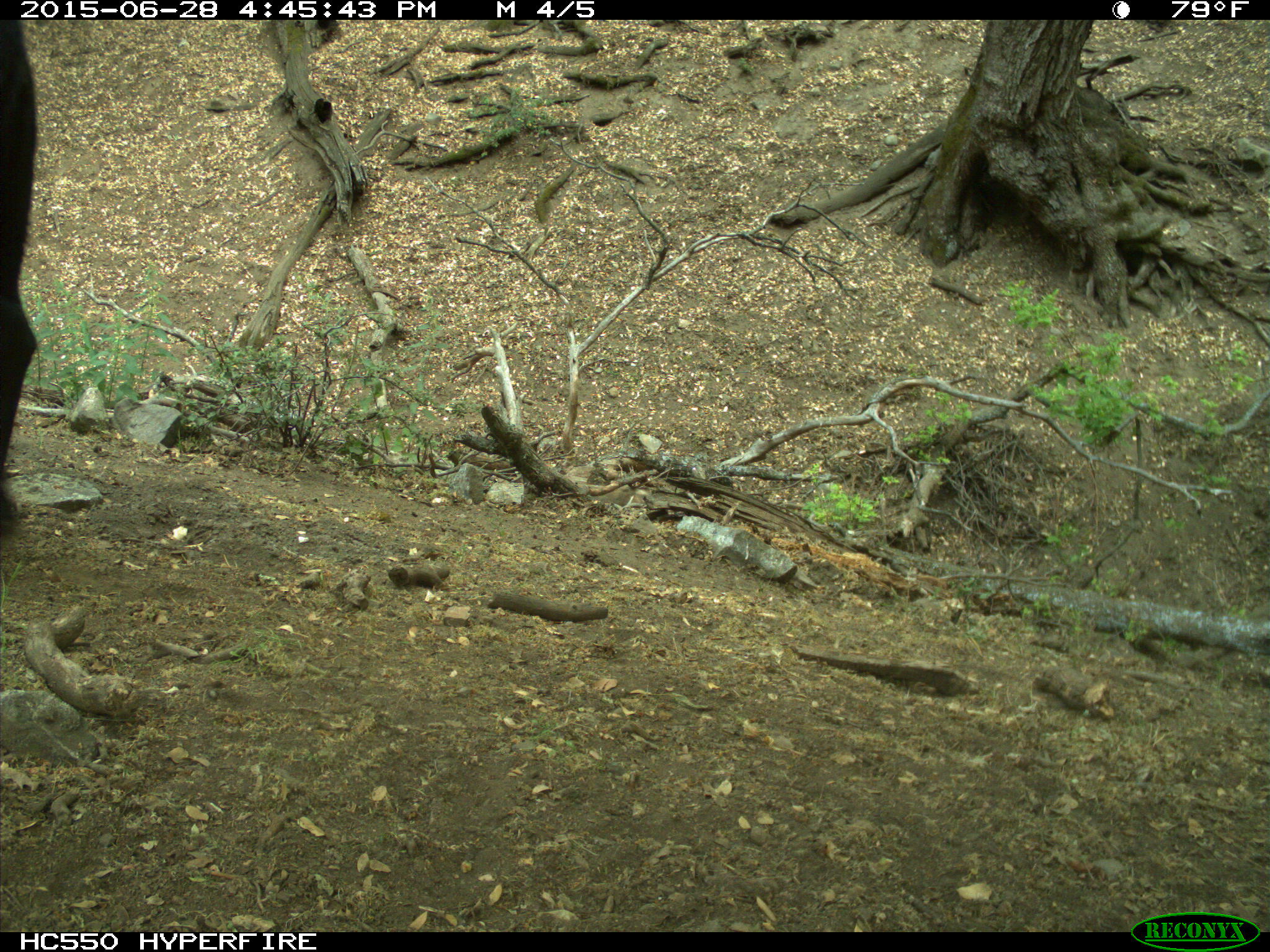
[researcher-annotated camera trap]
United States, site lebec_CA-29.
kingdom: Animalia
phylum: Chordata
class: Mammalia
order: Artiodactyla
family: Bovidae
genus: Bos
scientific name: Bos taurus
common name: domestic cow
Bos taurus (domestic cow).